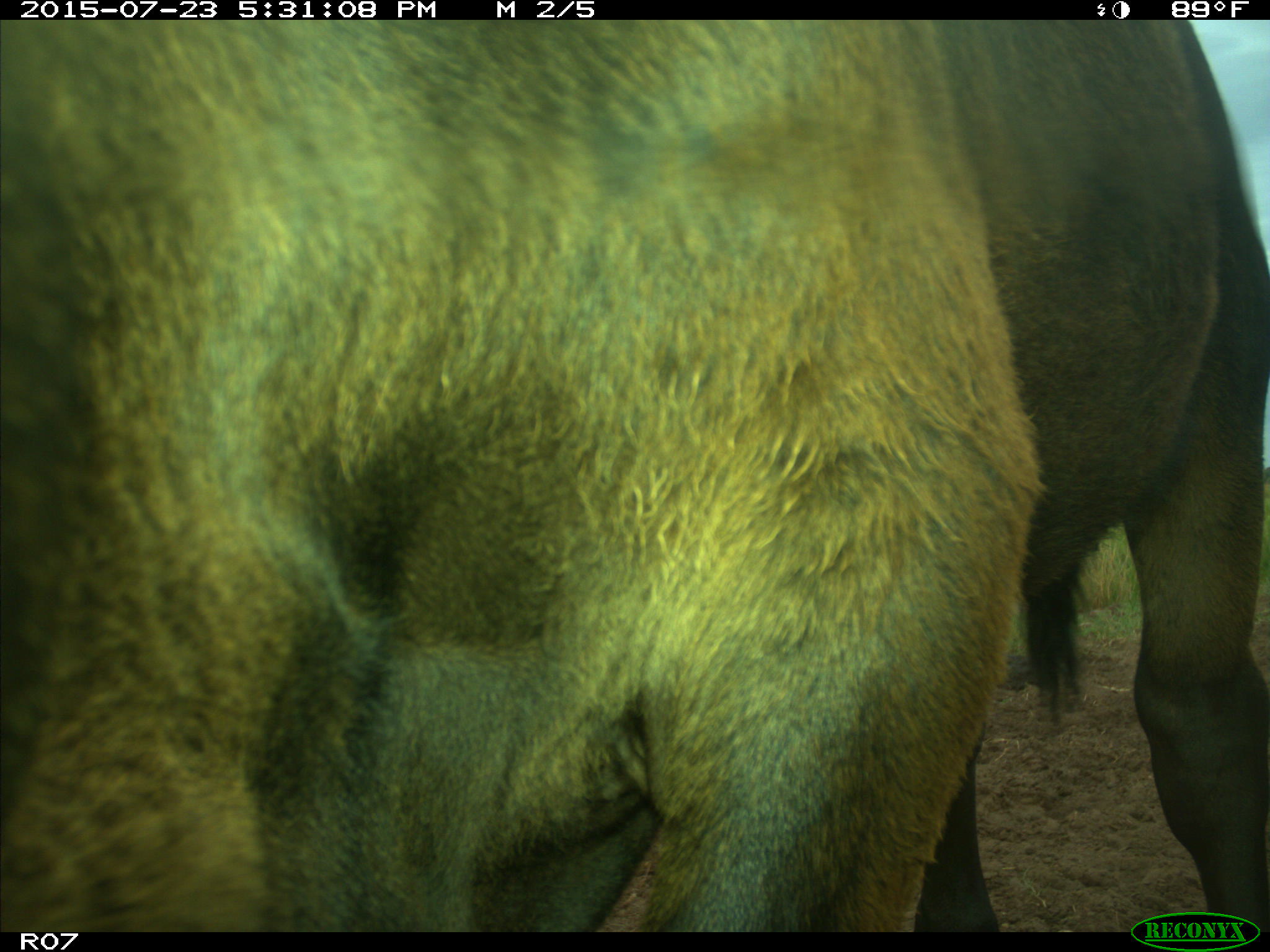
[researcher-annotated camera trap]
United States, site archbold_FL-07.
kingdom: Animalia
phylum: Chordata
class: Mammalia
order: Artiodactyla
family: Bovidae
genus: Bos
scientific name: Bos taurus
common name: domestic cow